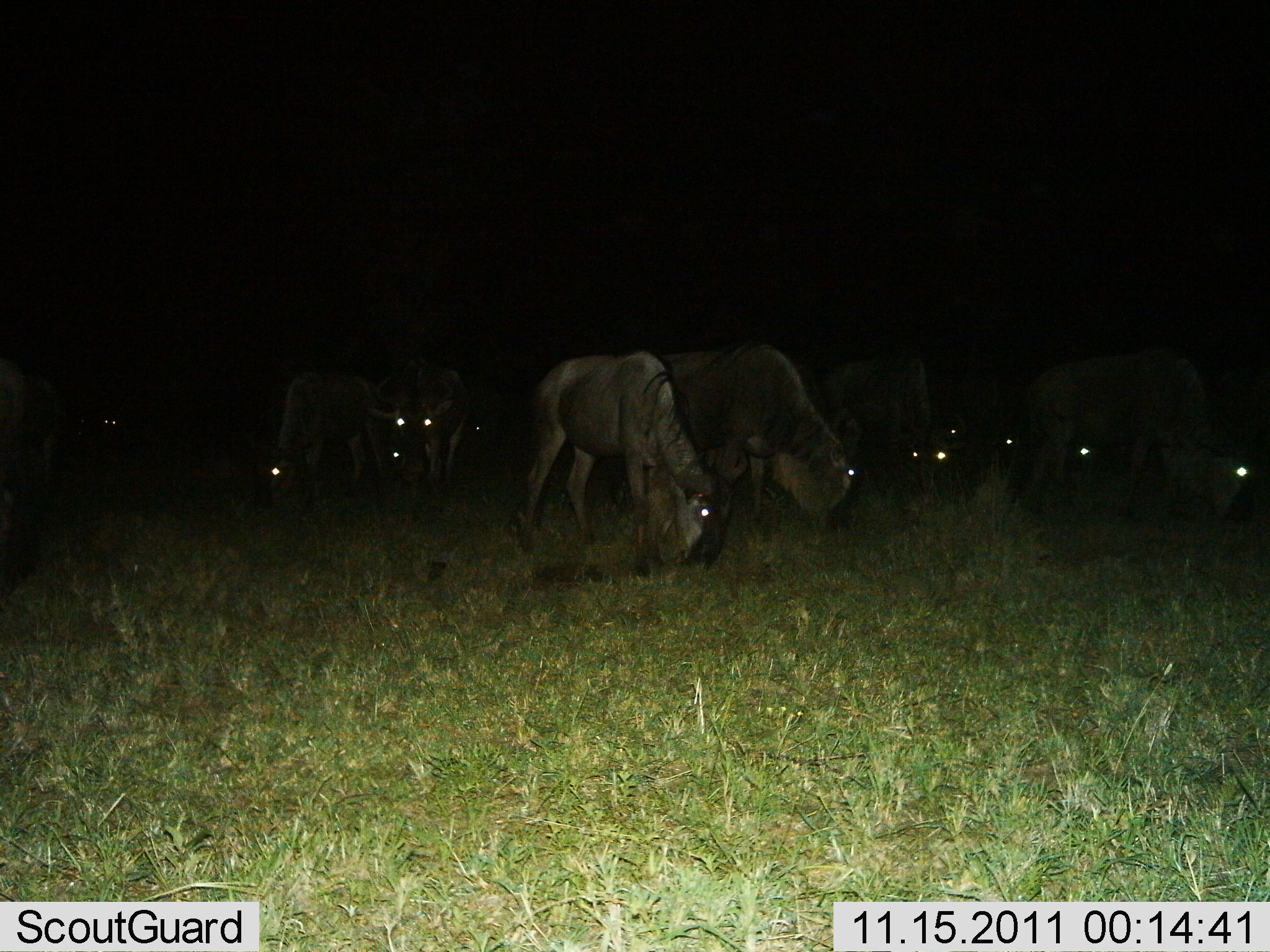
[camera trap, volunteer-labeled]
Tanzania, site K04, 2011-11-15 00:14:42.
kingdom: Animalia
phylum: Chordata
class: Mammalia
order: Artiodactyla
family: Bovidae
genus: Connochaetes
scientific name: Connochaetes taurinus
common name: blue wildebeest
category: wildebeest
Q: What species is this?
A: Wildebeest (blue wildebeest) (Connochaetes taurinus).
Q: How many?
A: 11-50.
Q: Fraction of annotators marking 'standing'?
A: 73%.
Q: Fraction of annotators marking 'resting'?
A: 9%.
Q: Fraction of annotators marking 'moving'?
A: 9%.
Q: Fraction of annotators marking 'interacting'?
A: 9%.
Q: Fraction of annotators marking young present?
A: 9%.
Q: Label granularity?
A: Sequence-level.